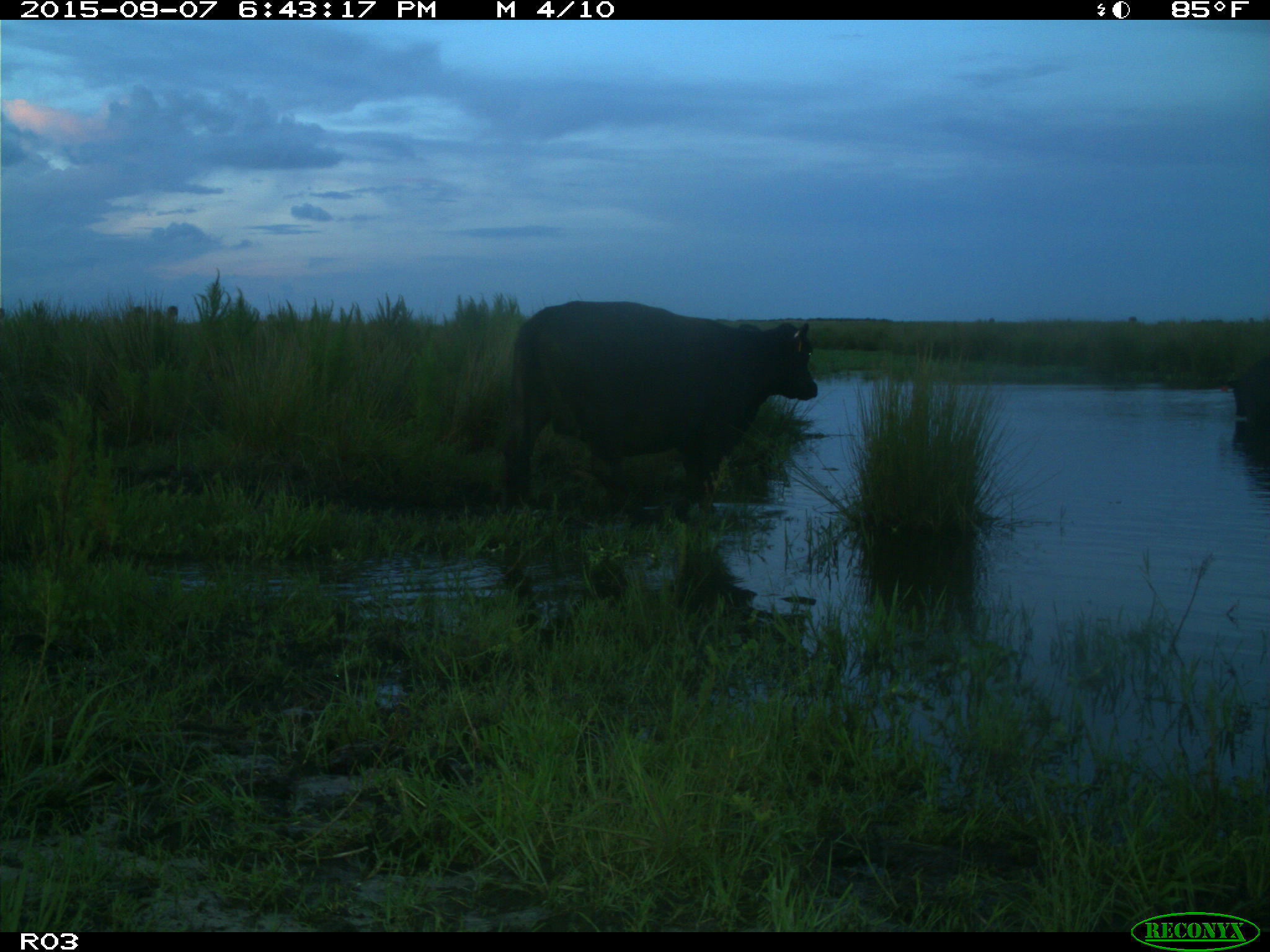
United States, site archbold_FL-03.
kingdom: Animalia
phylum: Chordata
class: Mammalia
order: Artiodactyla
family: Bovidae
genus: Bos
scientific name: Bos taurus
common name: domestic cow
Bos taurus (domestic cow).